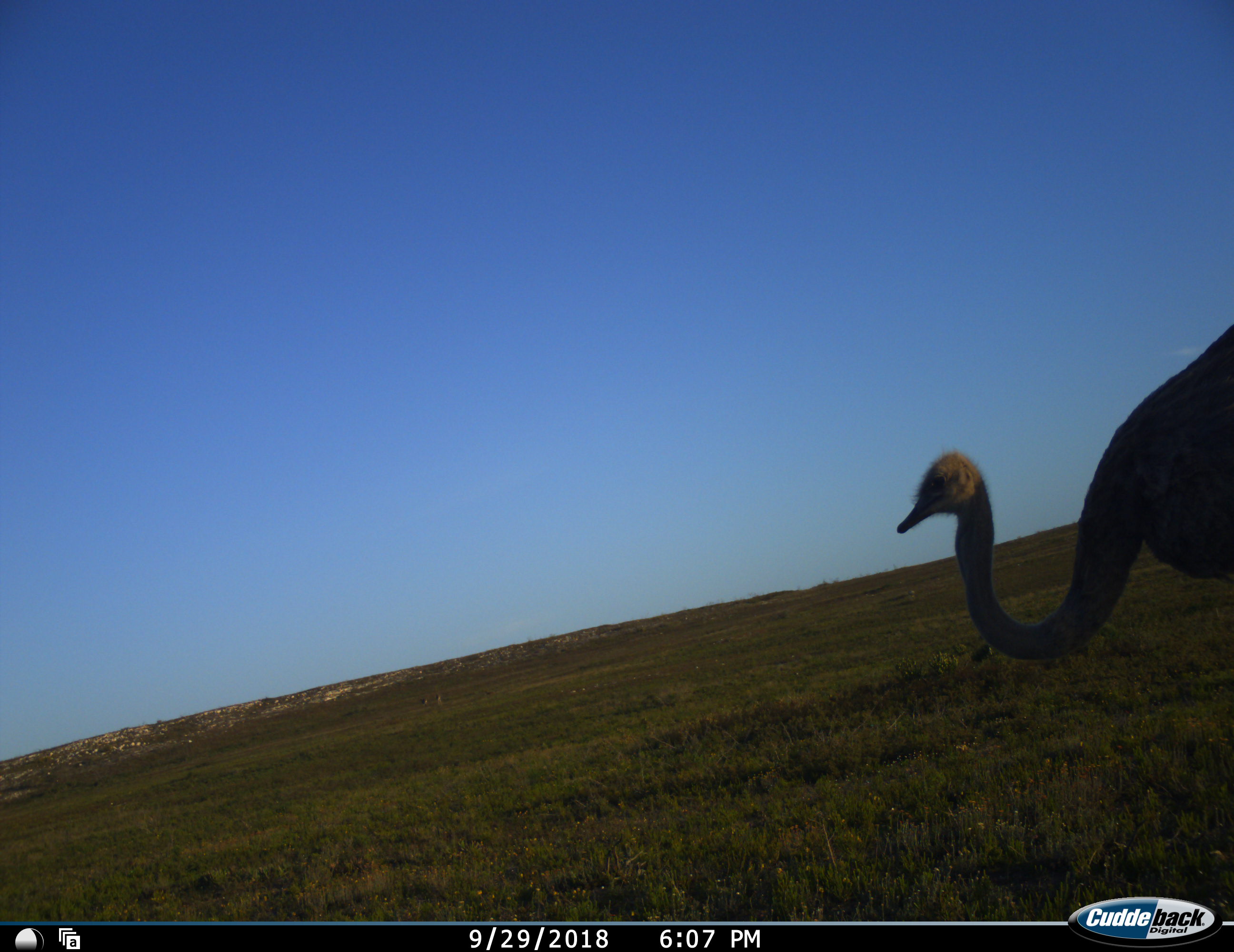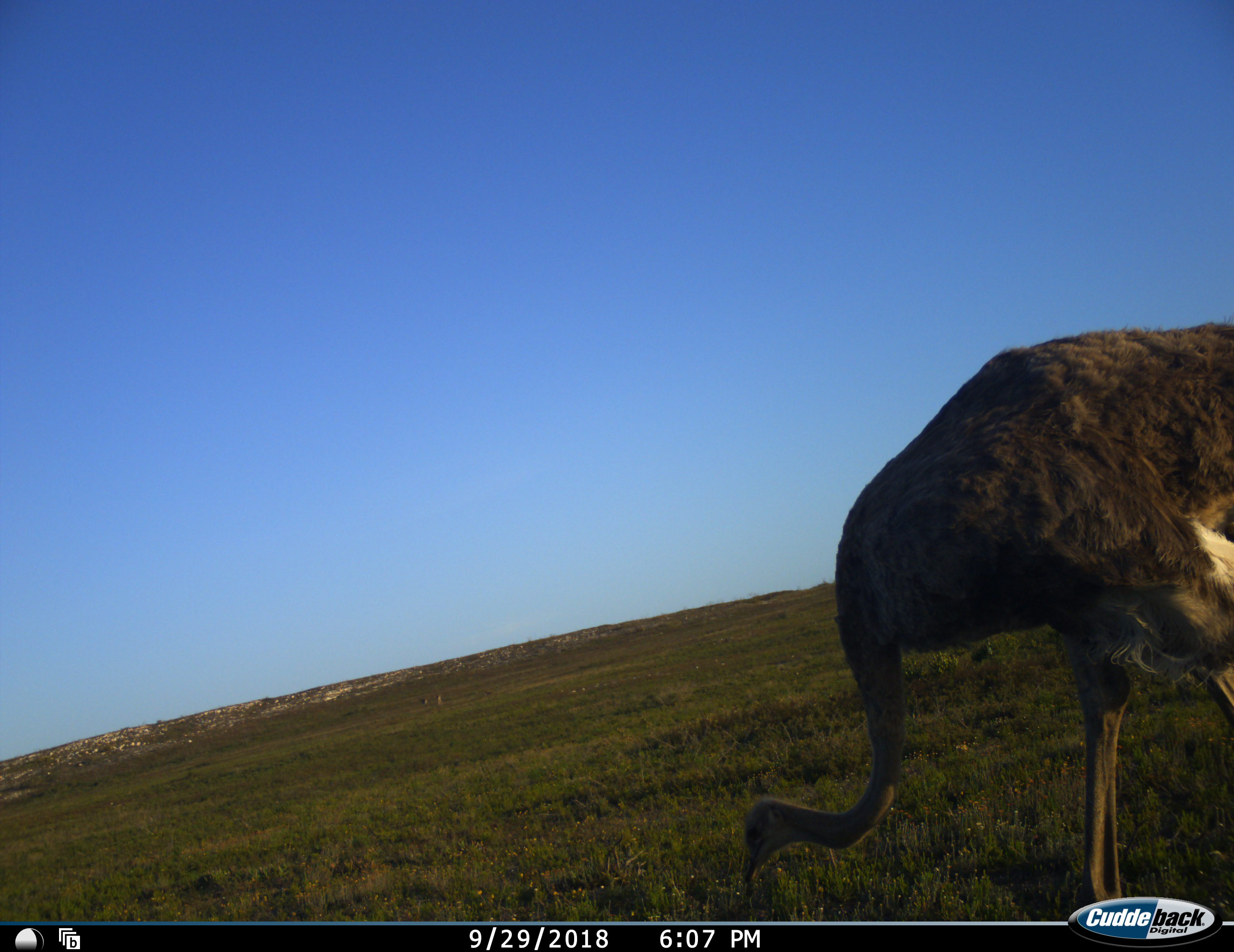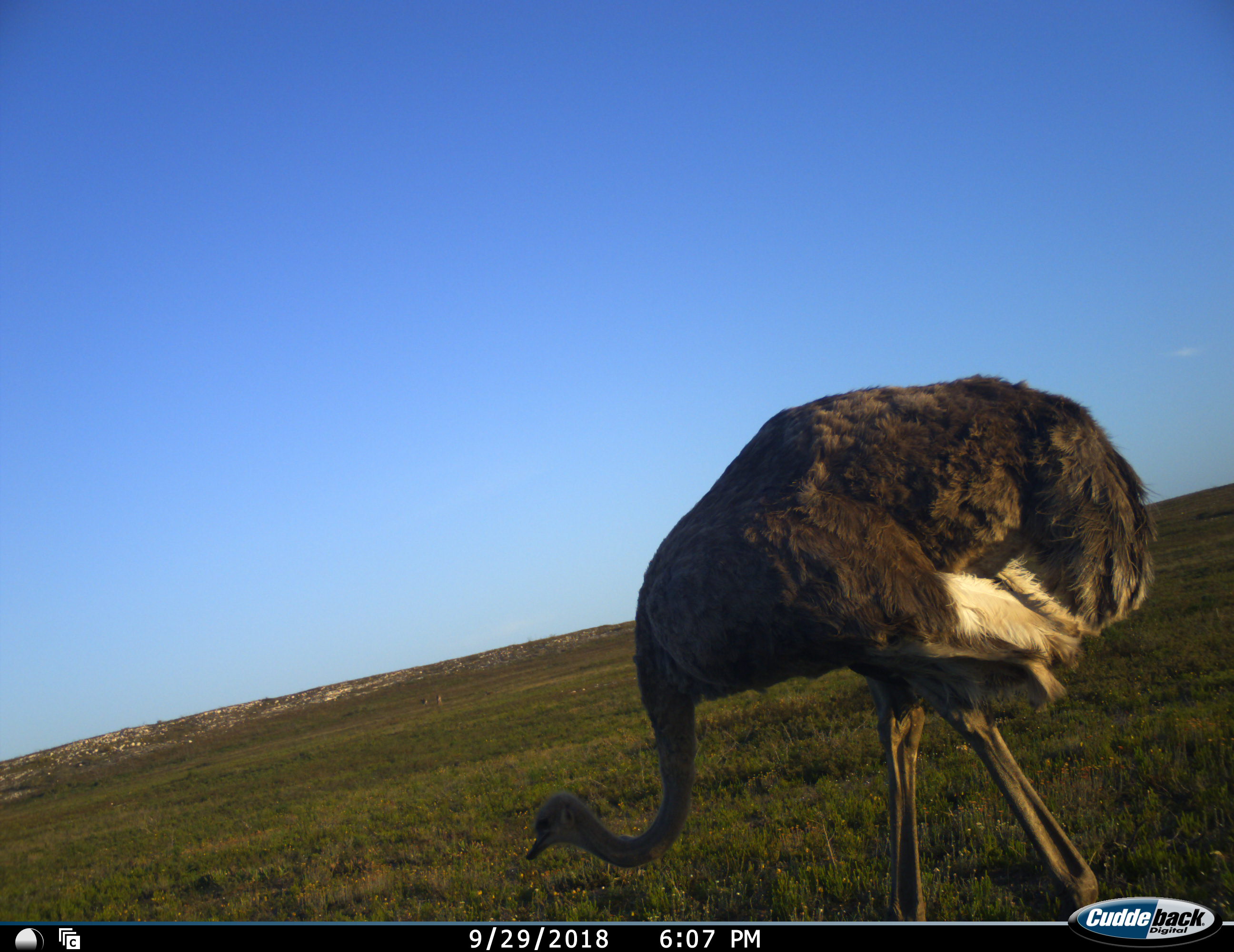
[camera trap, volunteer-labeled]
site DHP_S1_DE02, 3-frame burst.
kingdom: Animalia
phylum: Chordata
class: Aves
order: Struthioniformes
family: Struthionidae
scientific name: Struthionidae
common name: ostrich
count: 1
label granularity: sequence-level